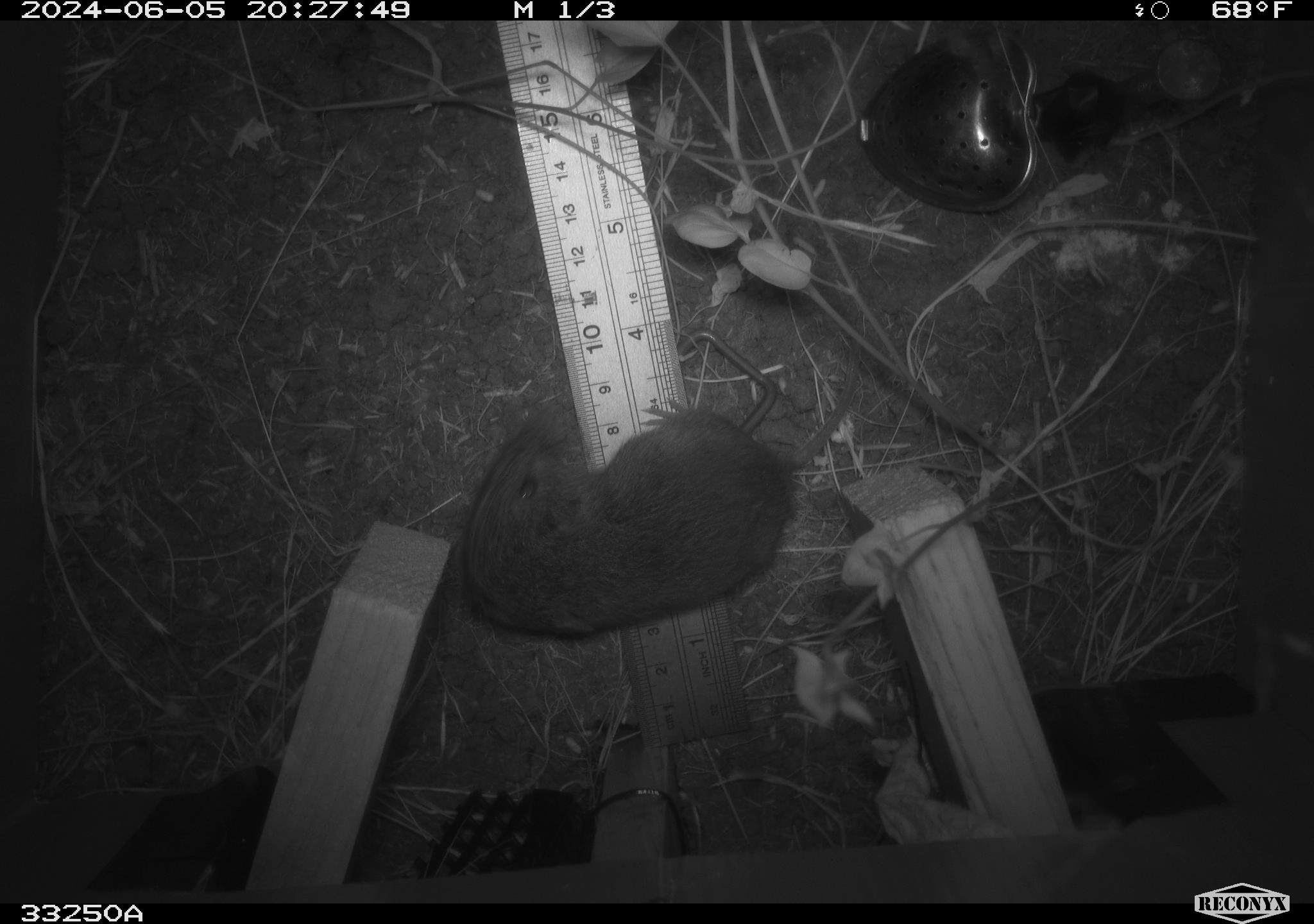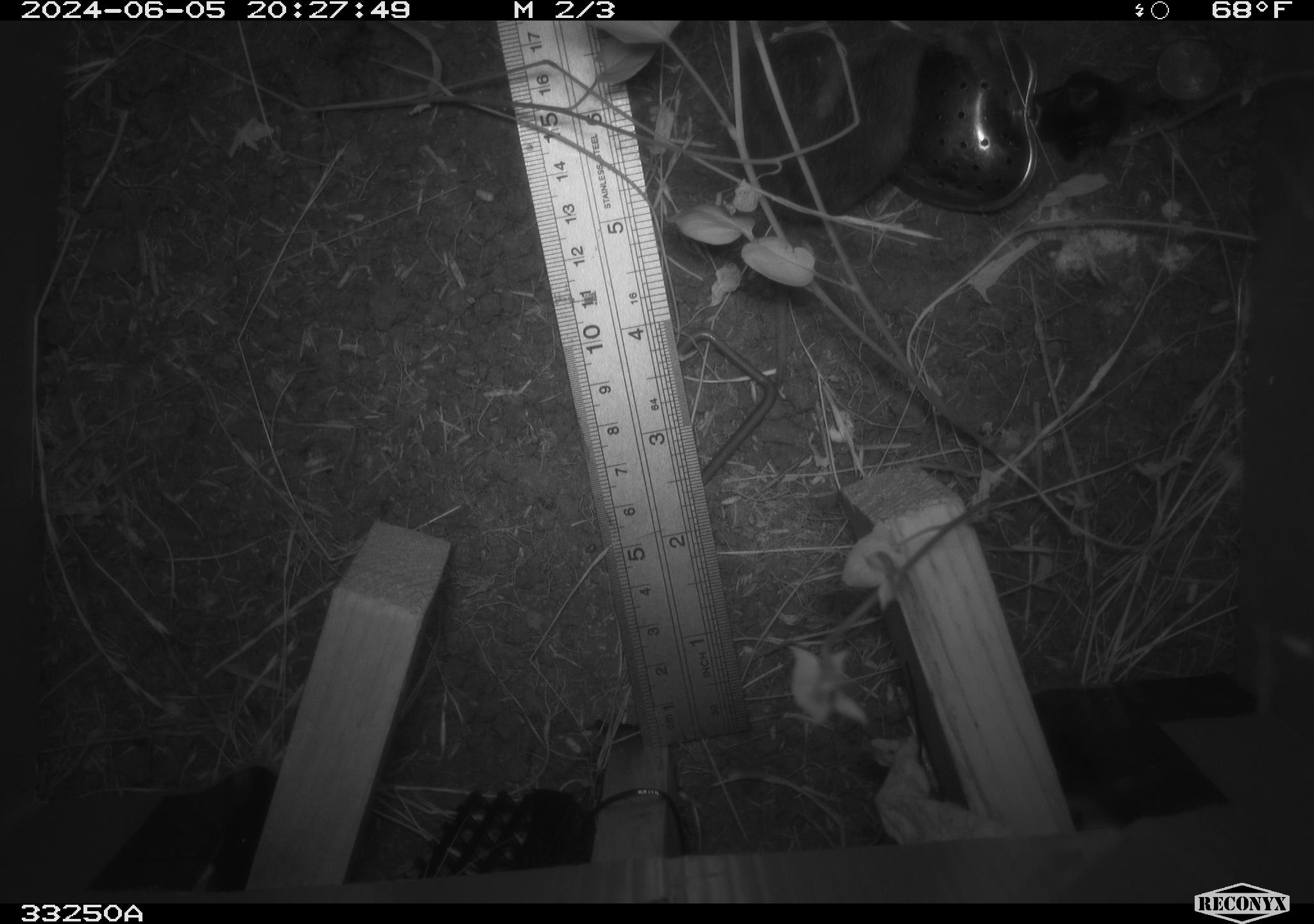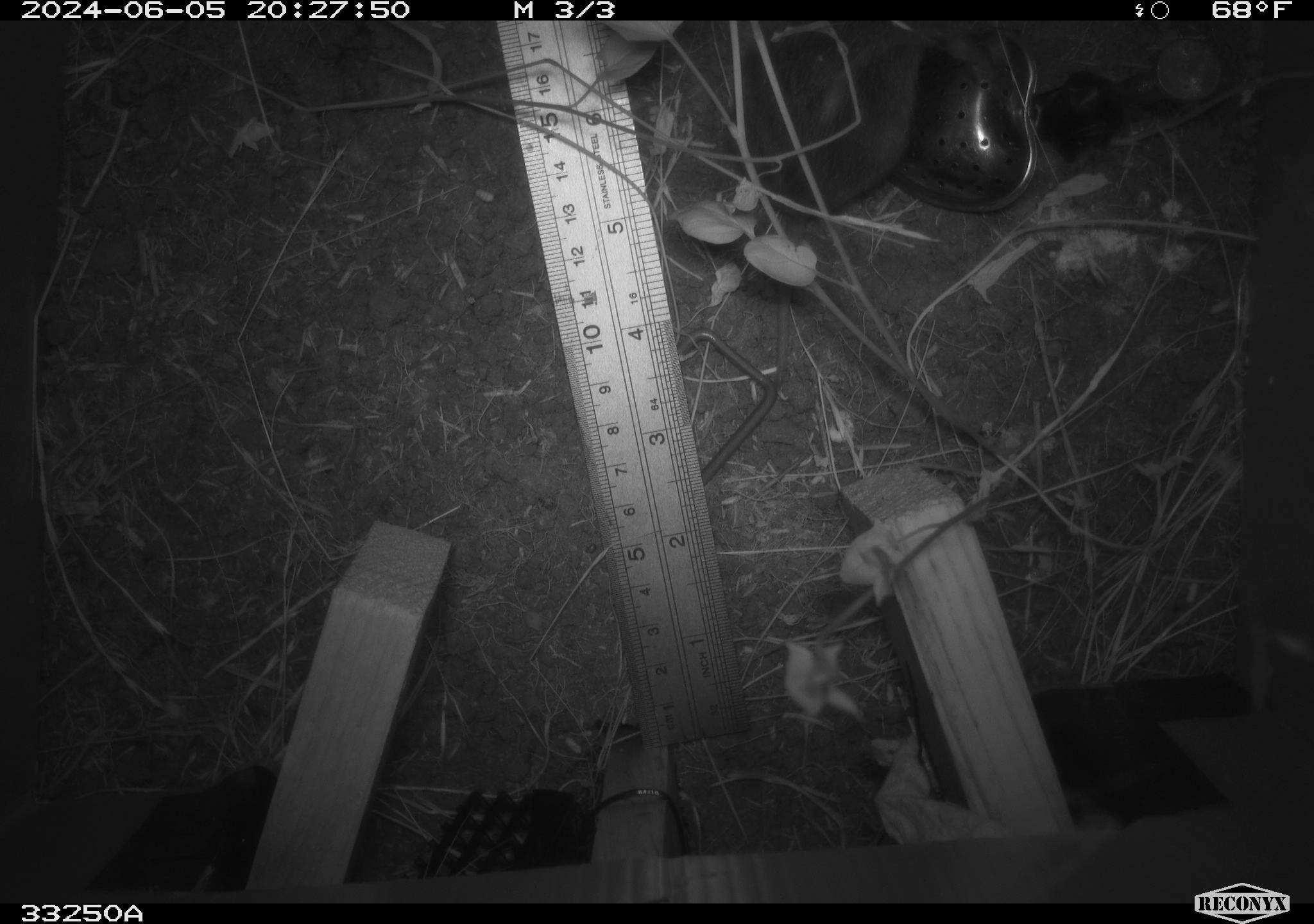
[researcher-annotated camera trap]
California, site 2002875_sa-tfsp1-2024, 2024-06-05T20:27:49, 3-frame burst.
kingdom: Animalia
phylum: Chordata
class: Mammalia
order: Rodentia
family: Cricetidae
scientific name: Arvicolinae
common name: voles, lemmings, and muskrats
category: arvicolinae subfamily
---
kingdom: Animalia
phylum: Chordata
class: Mammalia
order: Rodentia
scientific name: Rodentia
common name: rodent